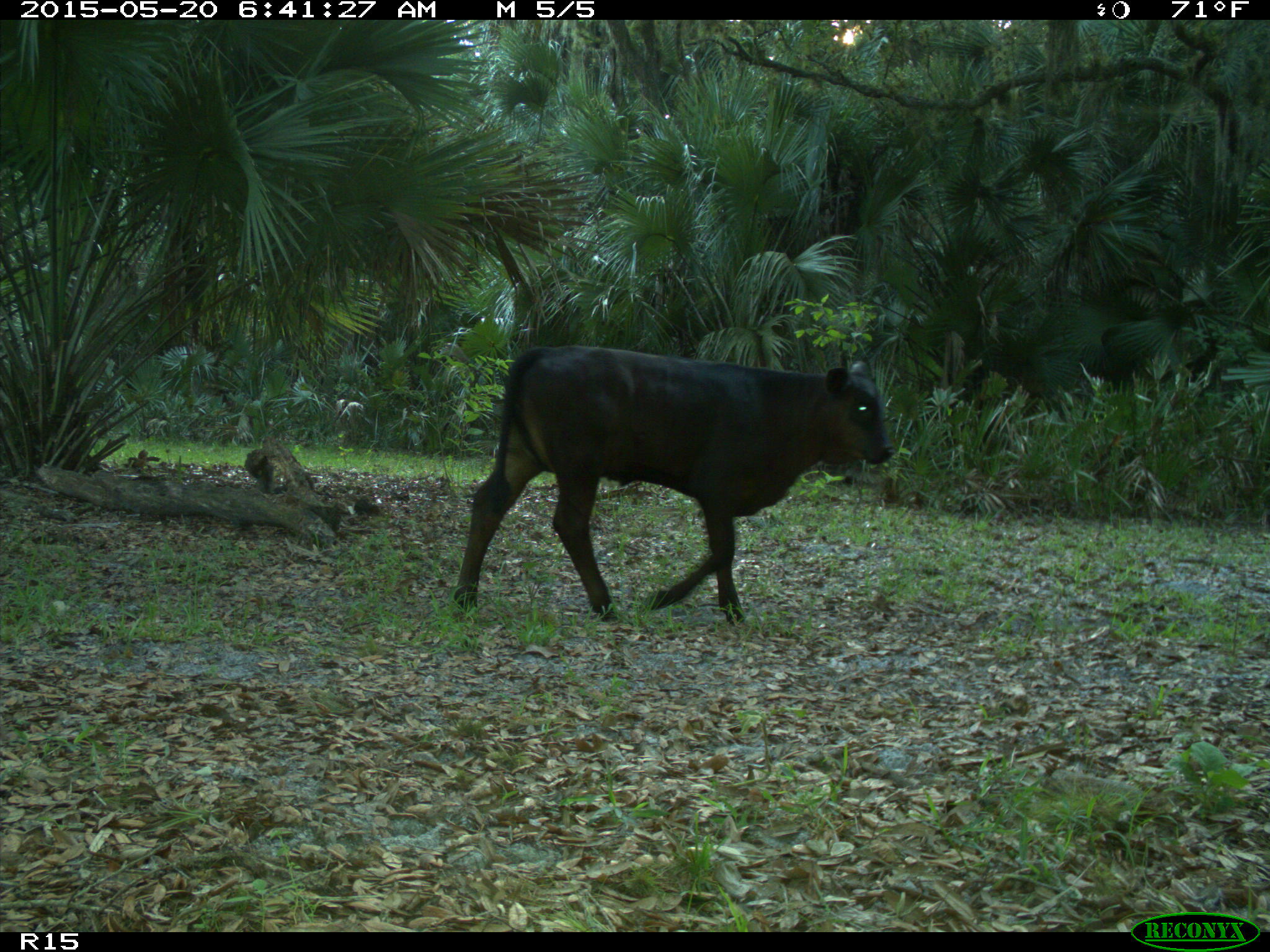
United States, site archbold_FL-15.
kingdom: Animalia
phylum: Chordata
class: Mammalia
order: Artiodactyla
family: Bovidae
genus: Bos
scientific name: Bos taurus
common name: domestic cow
Bos taurus (domestic cow).